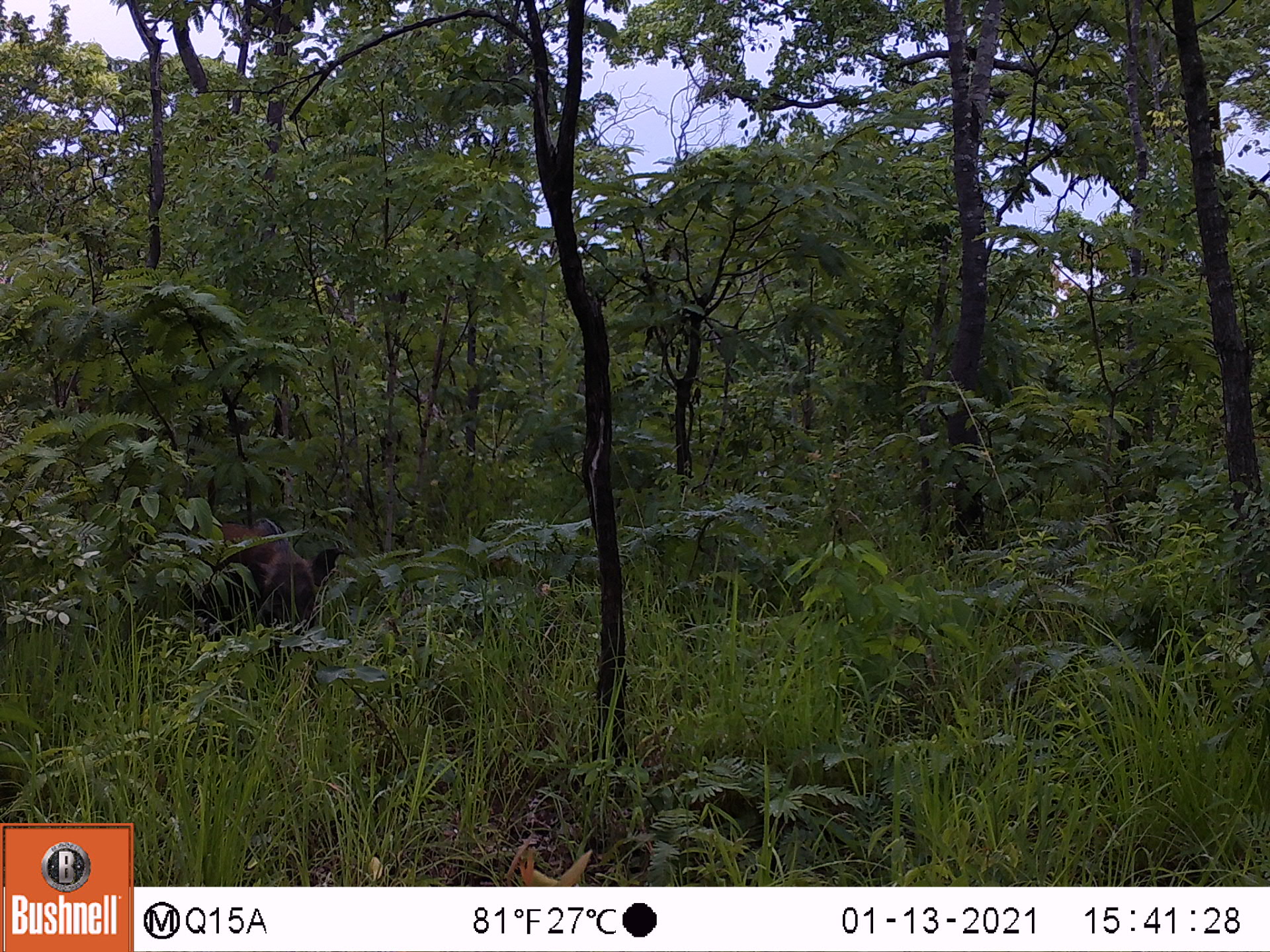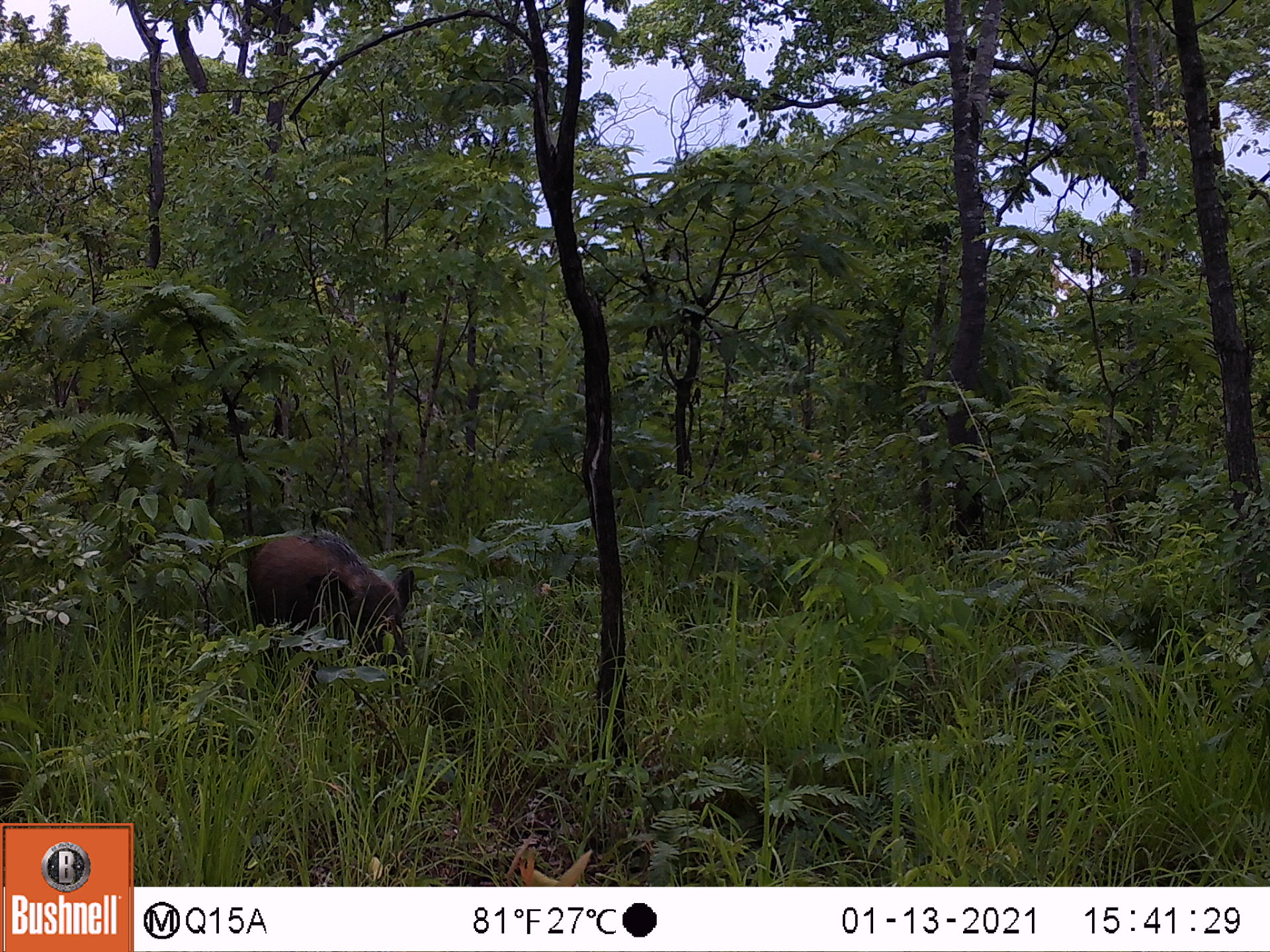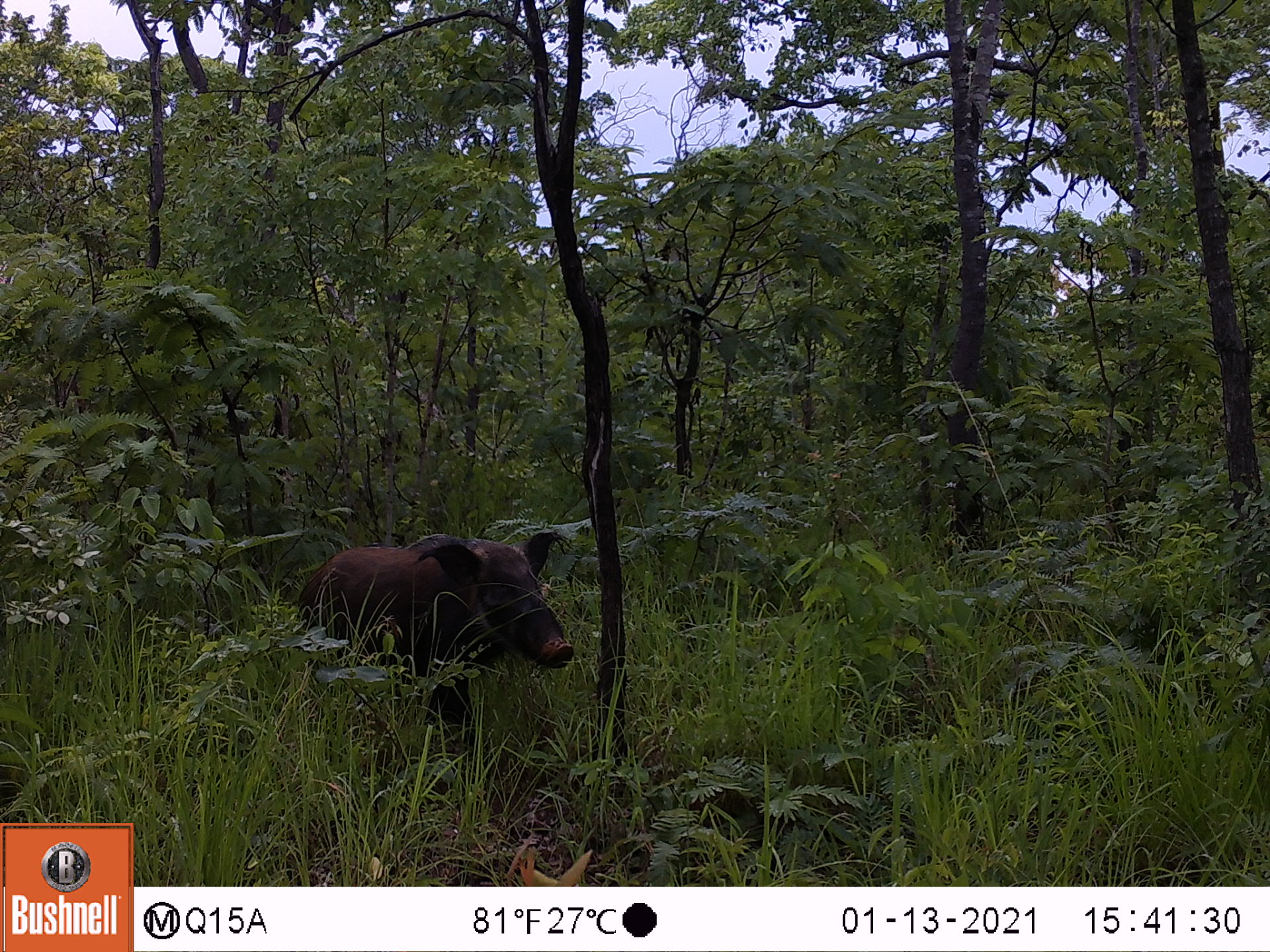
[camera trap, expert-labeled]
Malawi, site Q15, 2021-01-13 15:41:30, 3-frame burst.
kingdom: Animalia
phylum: Chordata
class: Mammalia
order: Artiodactyla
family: Suidae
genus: Potamochoerus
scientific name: Potamochoerus larvatus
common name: bushpig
Bushpig (Potamochoerus larvatus), count 1.